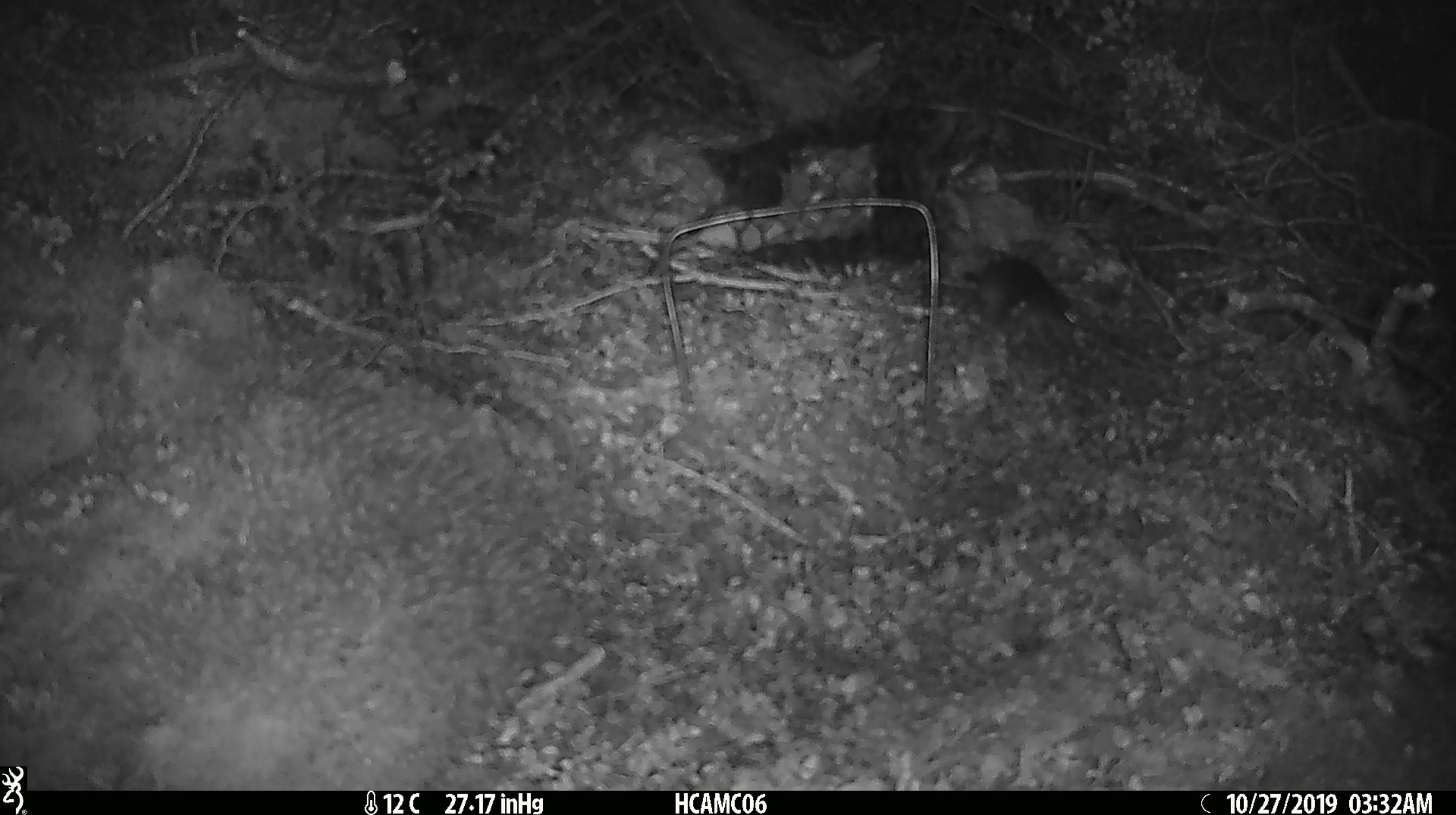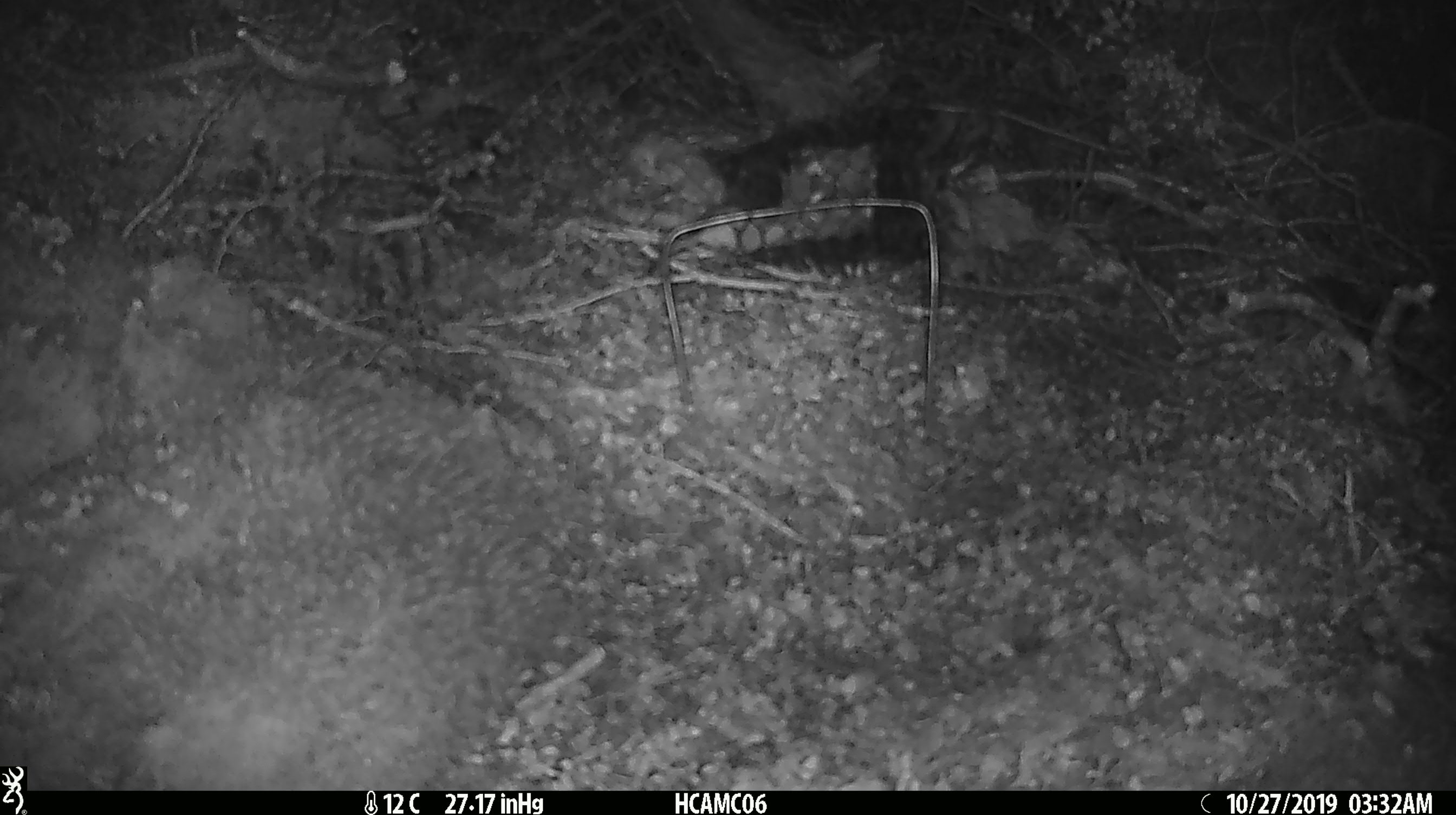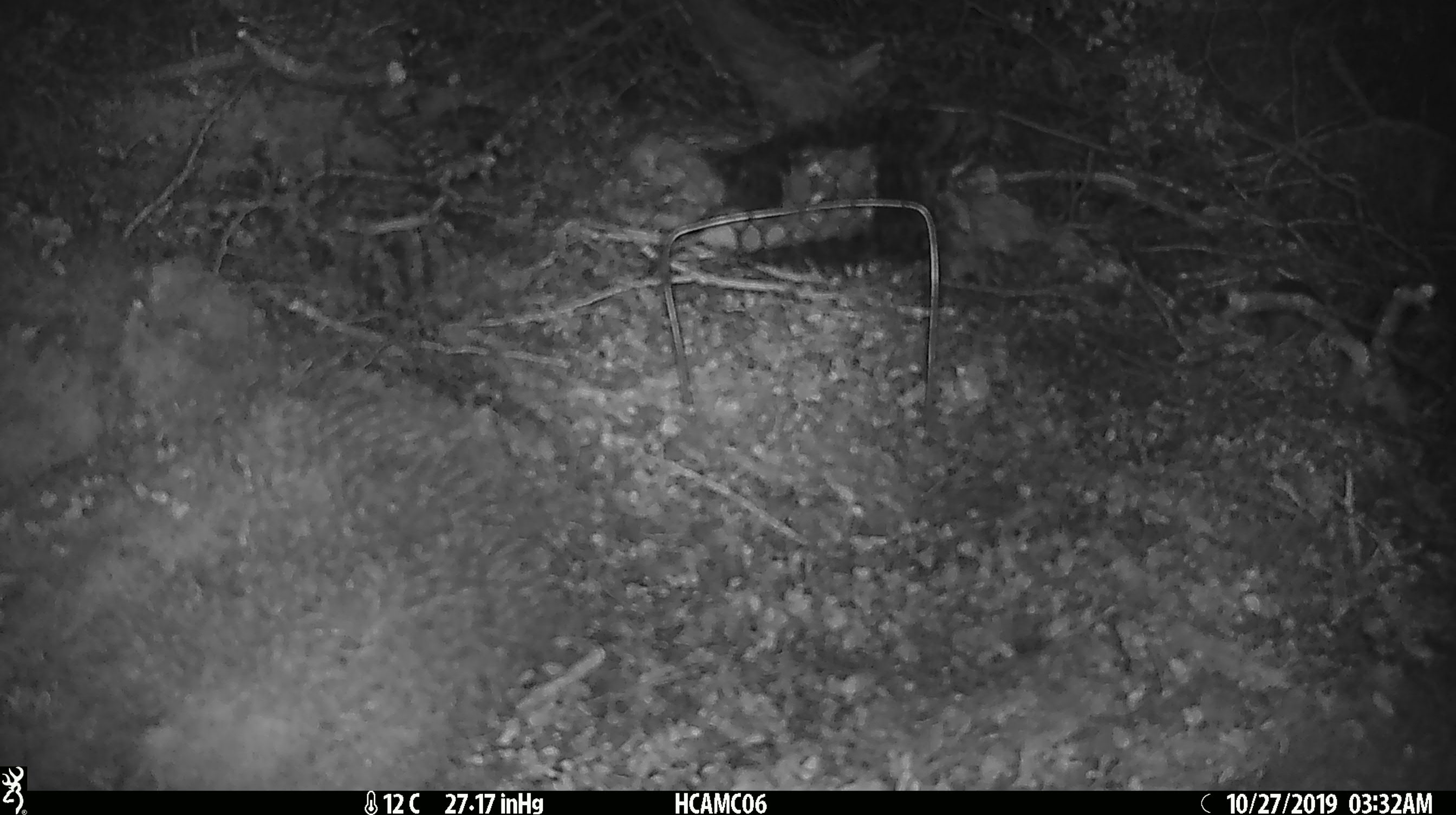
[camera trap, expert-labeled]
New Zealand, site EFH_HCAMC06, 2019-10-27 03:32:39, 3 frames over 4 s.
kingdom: Animalia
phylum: Chordata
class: Mammalia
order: Rodentia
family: Muridae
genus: Mus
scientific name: Mus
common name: mouse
Mouse (Mus).